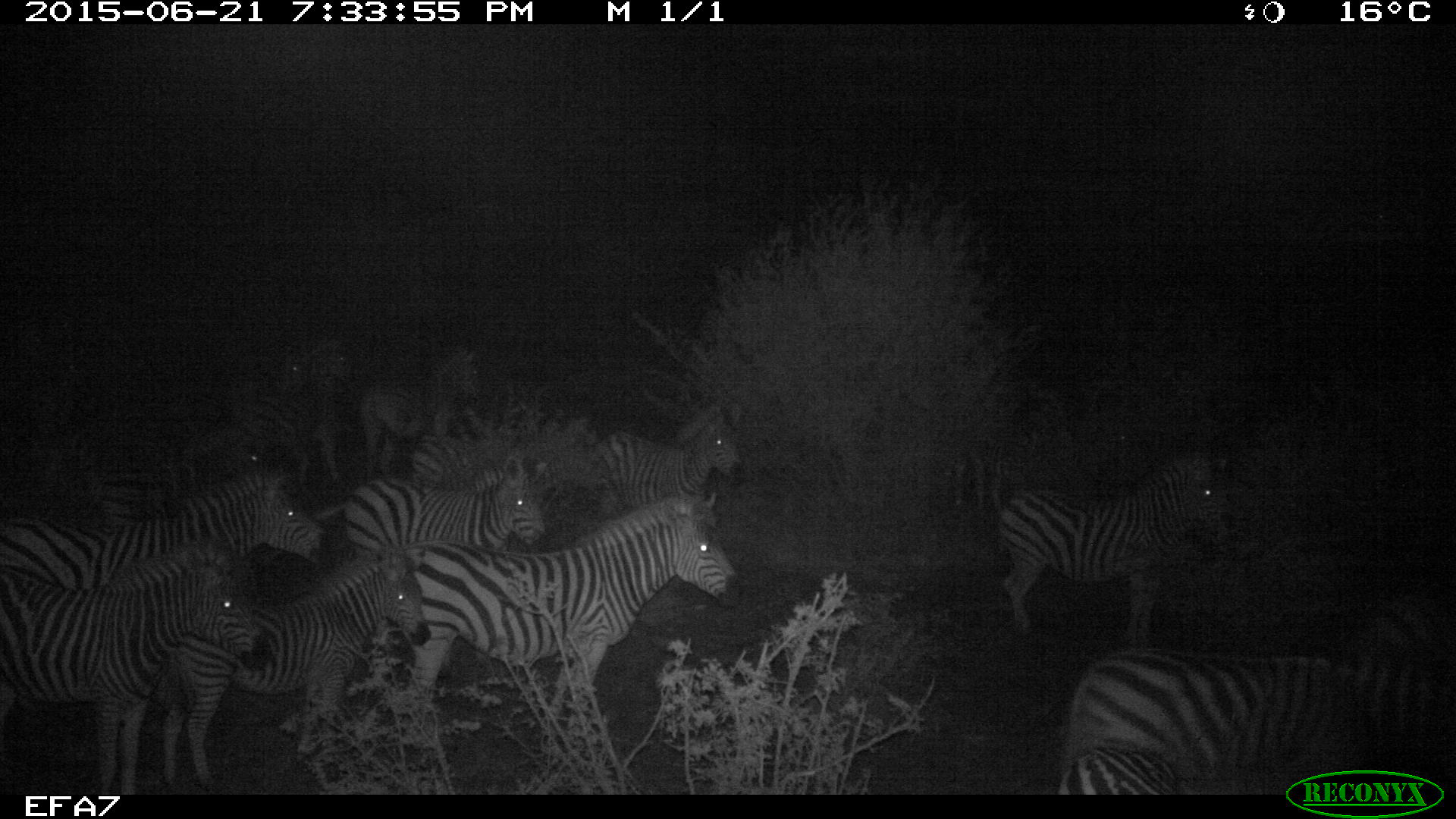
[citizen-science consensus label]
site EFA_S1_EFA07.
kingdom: Animalia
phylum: Chordata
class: Mammalia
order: Perissodactyla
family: Equidae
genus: Equus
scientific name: Equus quagga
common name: plains zebra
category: zebraplains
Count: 11-50.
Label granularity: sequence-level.